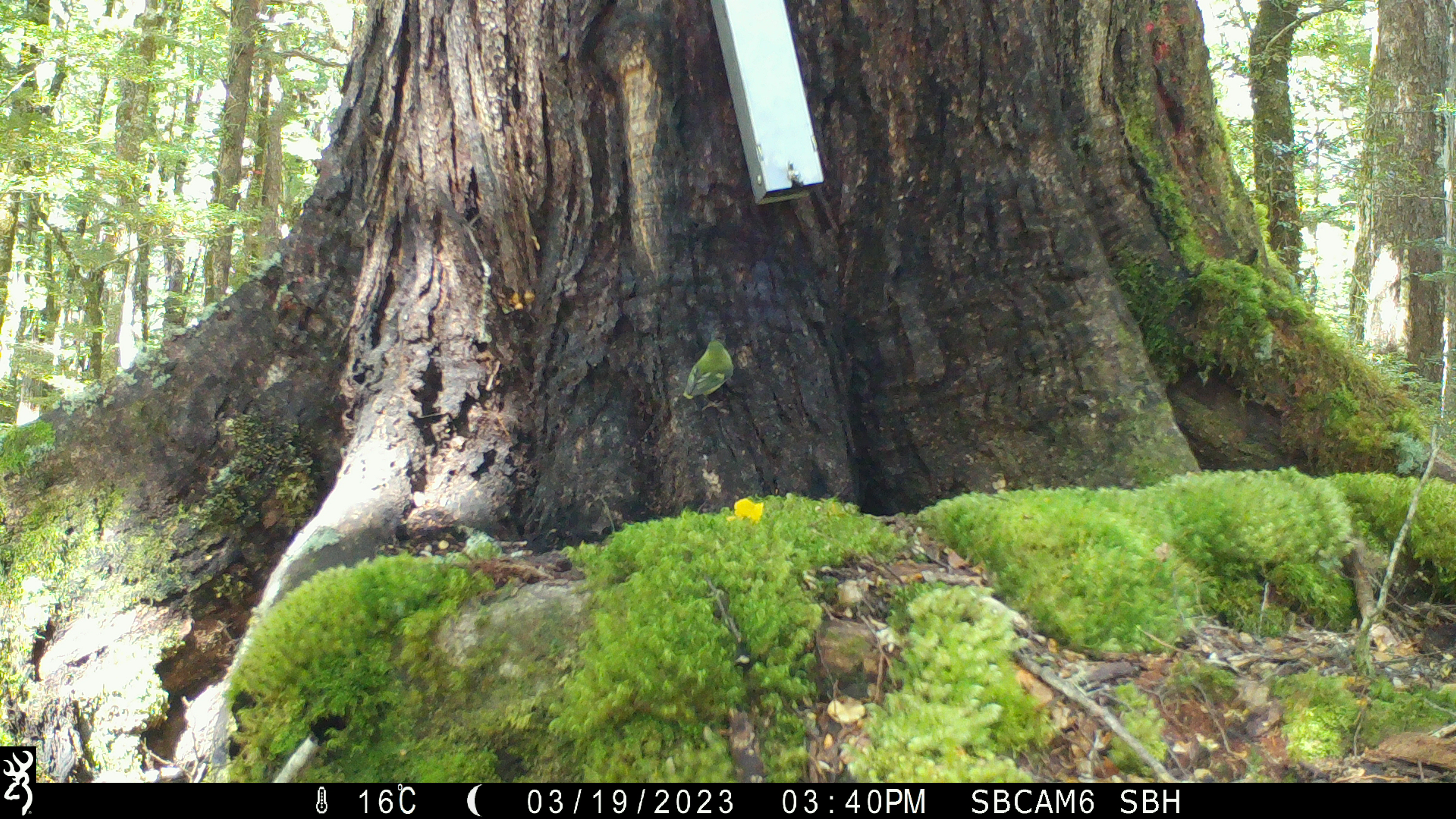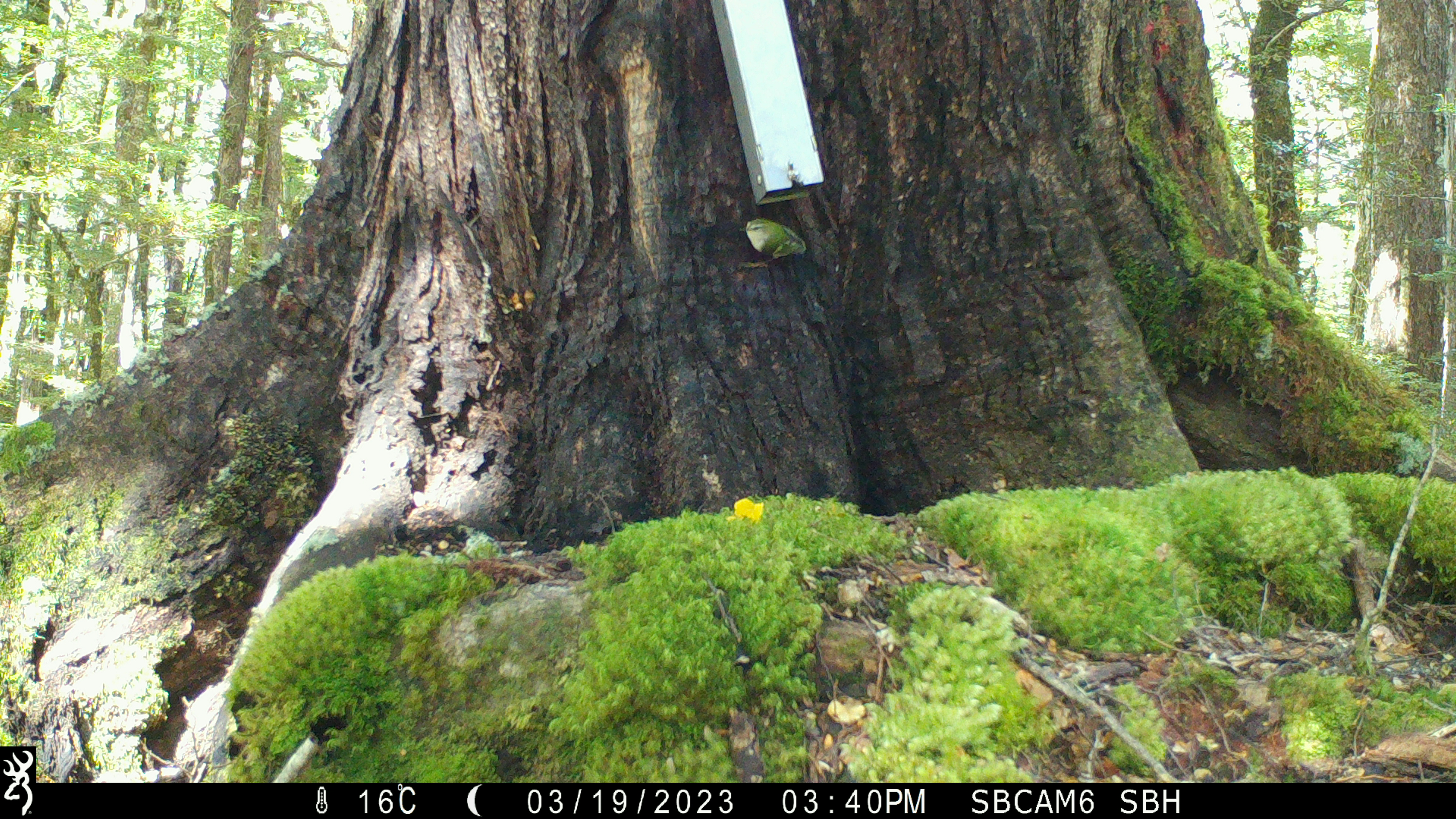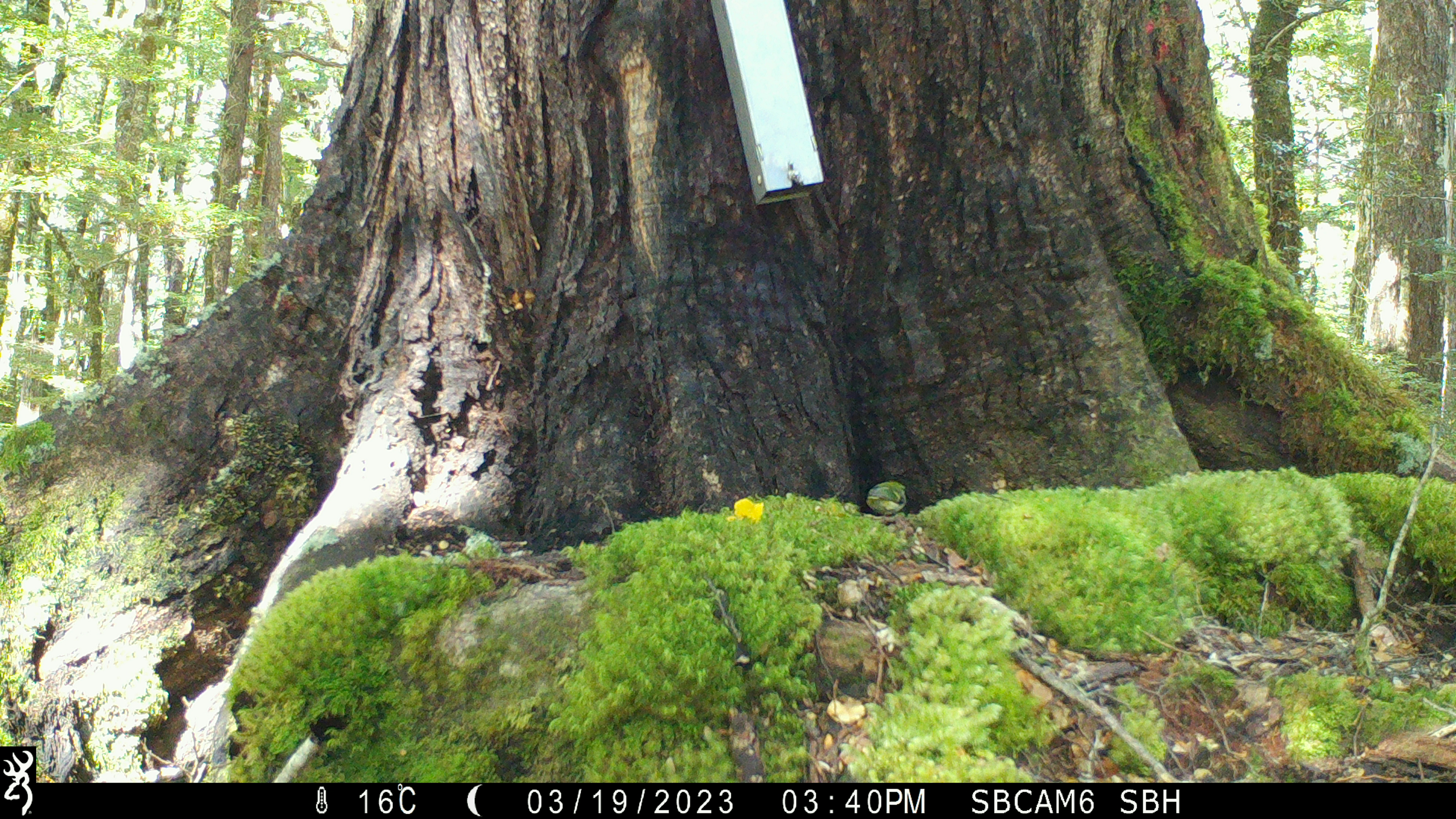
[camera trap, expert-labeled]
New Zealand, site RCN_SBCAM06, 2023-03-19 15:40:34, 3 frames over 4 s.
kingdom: Animalia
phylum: Chordata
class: Aves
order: Passeriformes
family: Acanthisittidae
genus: Acanthisitta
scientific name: Acanthisitta chloris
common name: rifleman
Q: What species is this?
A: Rifleman (Acanthisitta chloris).